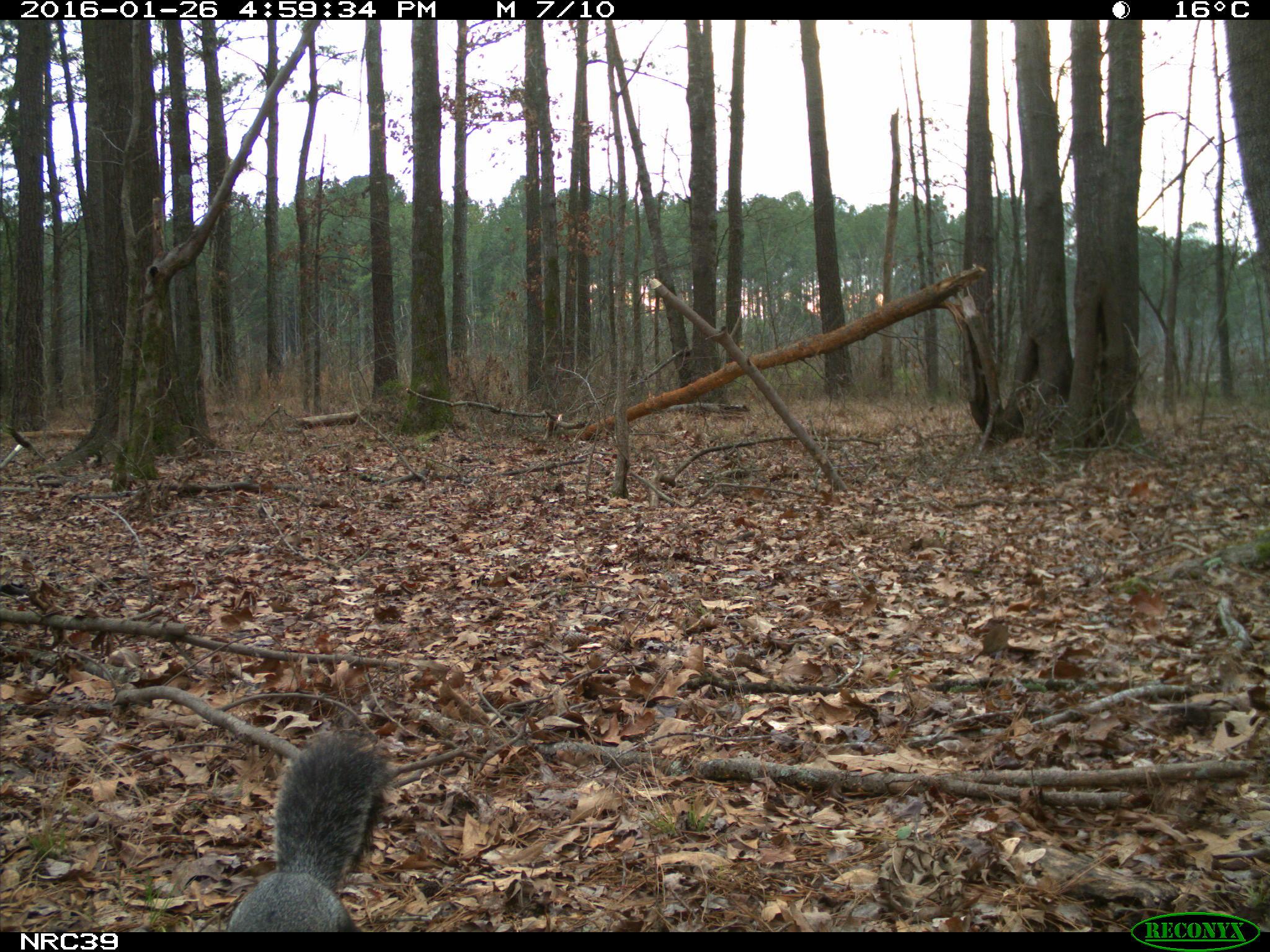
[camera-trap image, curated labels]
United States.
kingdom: Animalia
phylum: Chordata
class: Mammalia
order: Rodentia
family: Sciuridae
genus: Sciurus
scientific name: Sciurus niger cinereus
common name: eastern fox squirrel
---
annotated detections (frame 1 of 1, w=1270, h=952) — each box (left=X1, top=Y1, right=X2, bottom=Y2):
Eastern Fox Squirrel: (left=214, top=734, right=397, bottom=930)